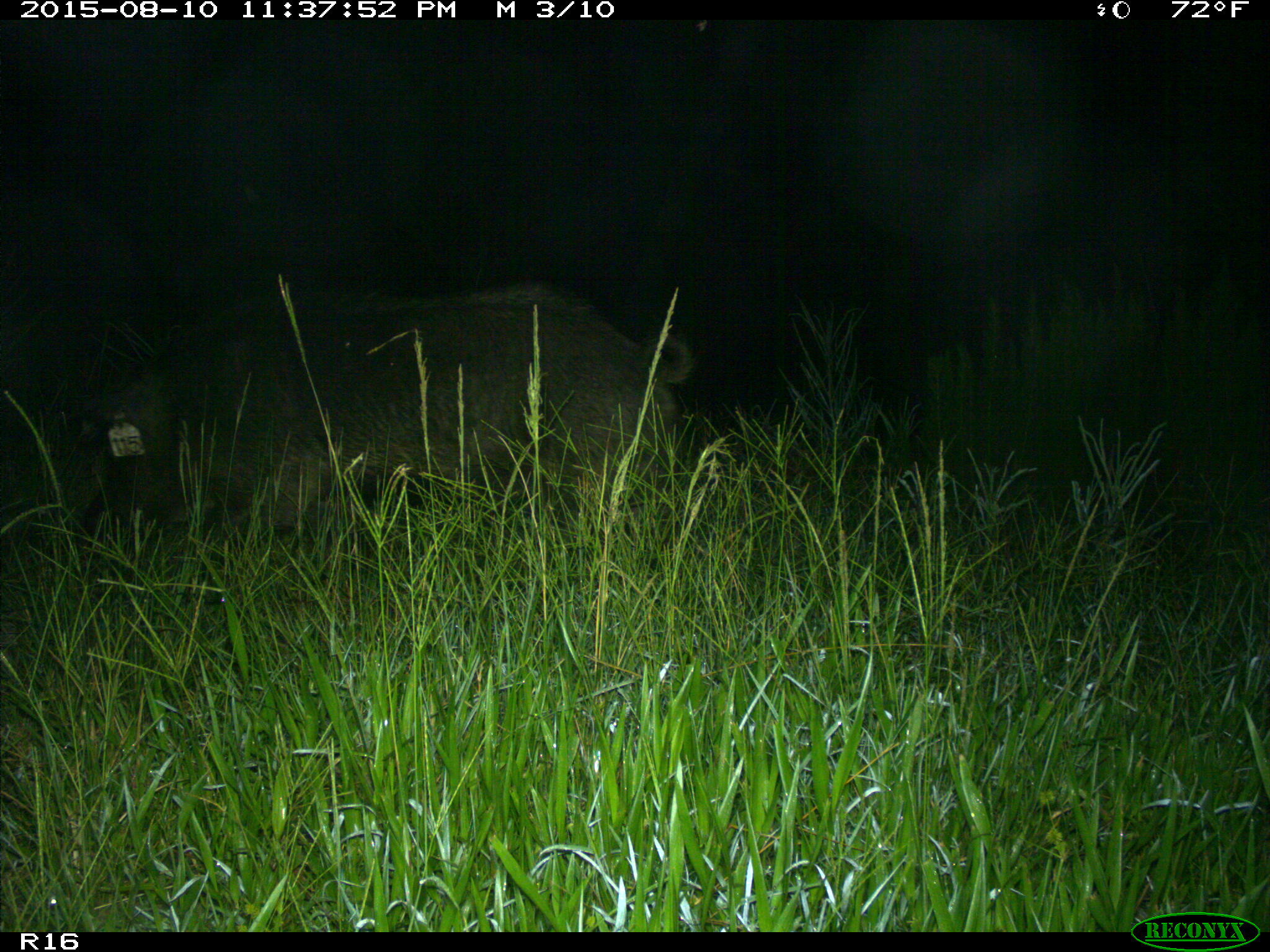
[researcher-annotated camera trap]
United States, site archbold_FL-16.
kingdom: Animalia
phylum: Chordata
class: Mammalia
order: Artiodactyla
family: Suidae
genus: Sus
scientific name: Sus scrofa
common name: wild boar